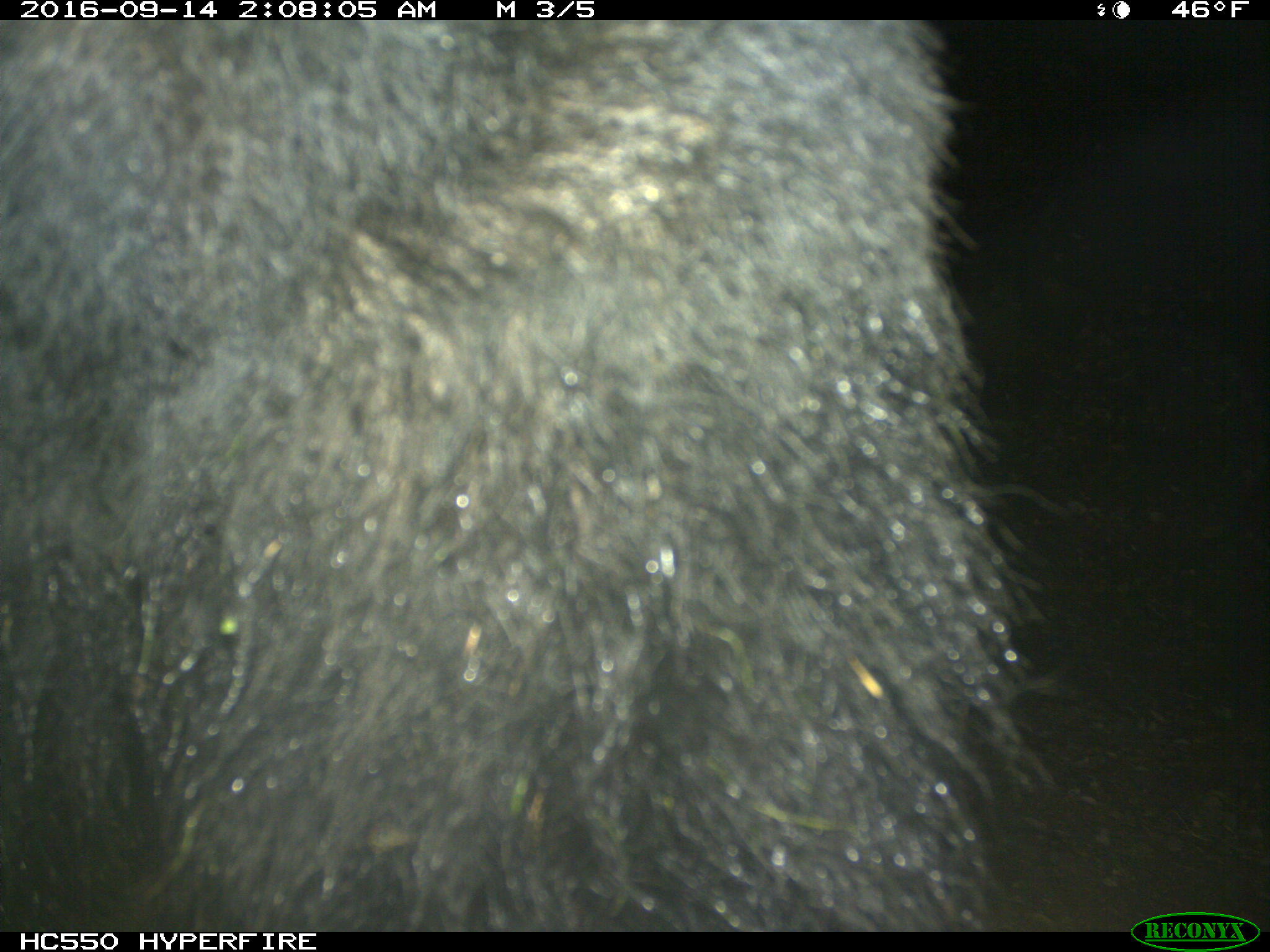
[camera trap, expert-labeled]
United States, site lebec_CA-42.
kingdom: Animalia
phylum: Chordata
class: Mammalia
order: Carnivora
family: Ursidae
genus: Ursus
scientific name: Ursus americanus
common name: american black bear